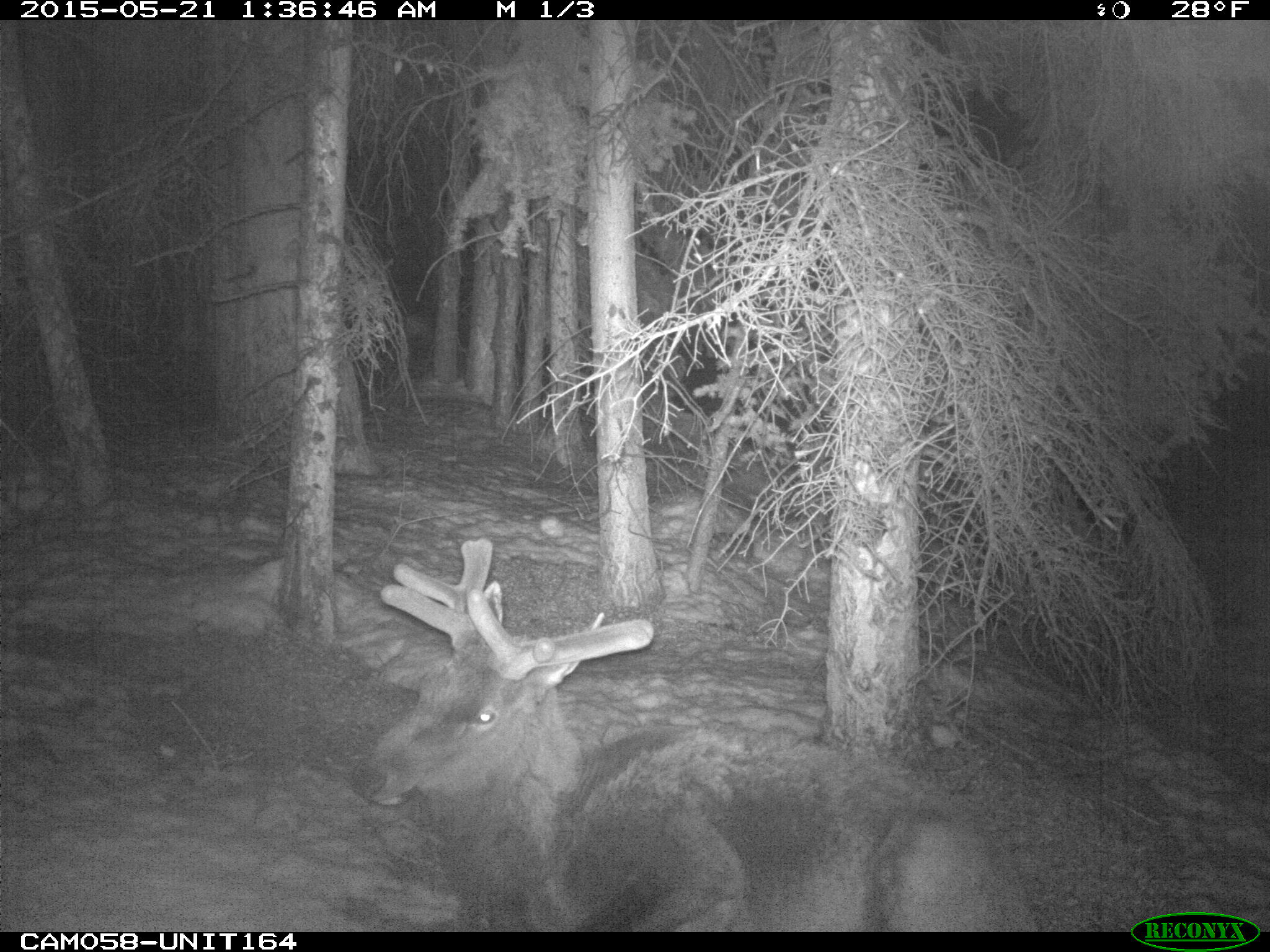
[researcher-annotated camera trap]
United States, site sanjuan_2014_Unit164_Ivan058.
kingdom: Animalia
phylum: Chordata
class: Mammalia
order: Artiodactyla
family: Cervidae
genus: Cervus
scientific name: Cervus elaphus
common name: red deer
Cervus elaphus (red deer).